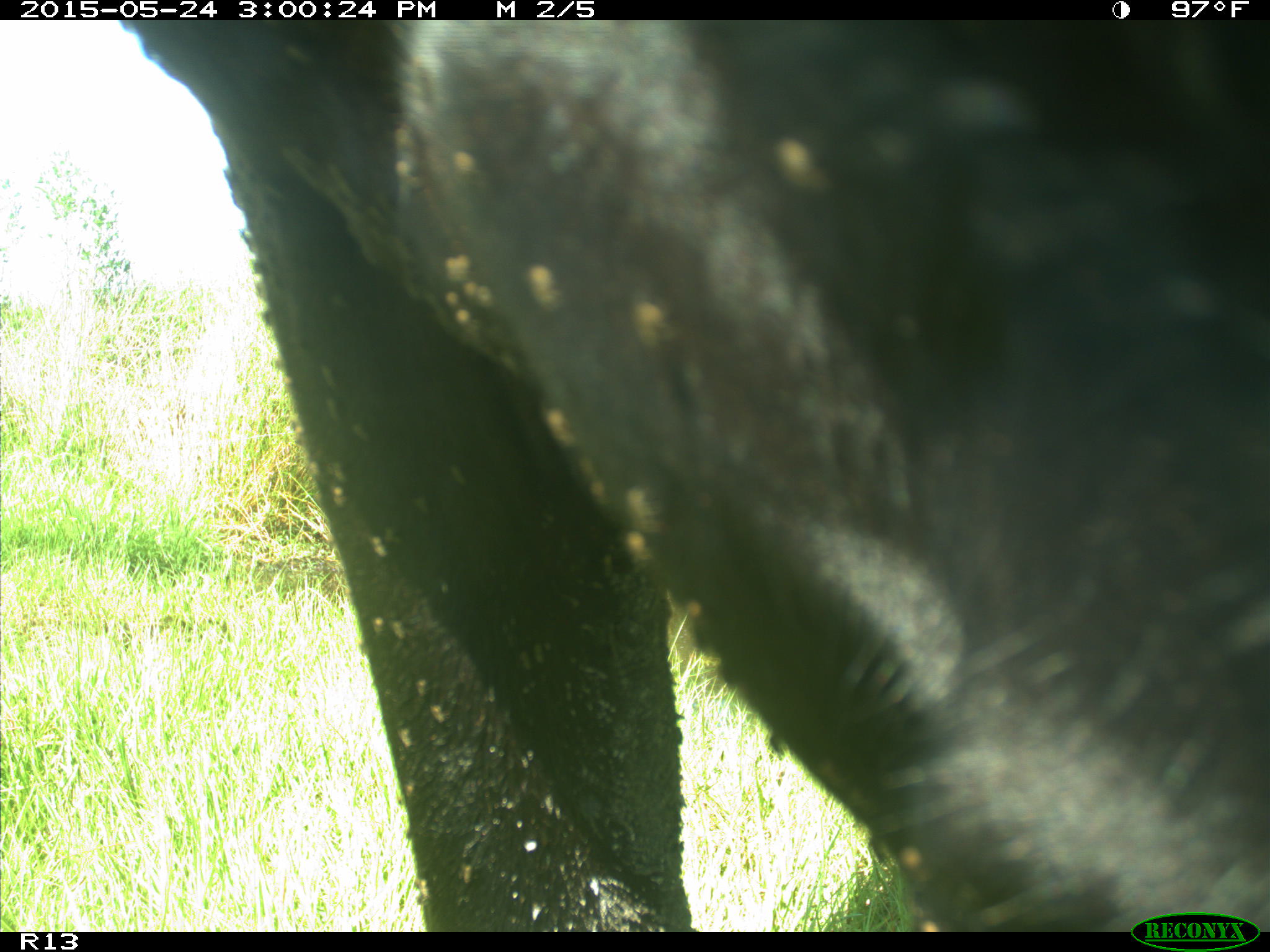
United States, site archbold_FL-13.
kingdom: Animalia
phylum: Chordata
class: Mammalia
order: Artiodactyla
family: Bovidae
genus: Bos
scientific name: Bos taurus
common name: domestic cow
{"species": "Bos taurus (domestic cow)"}